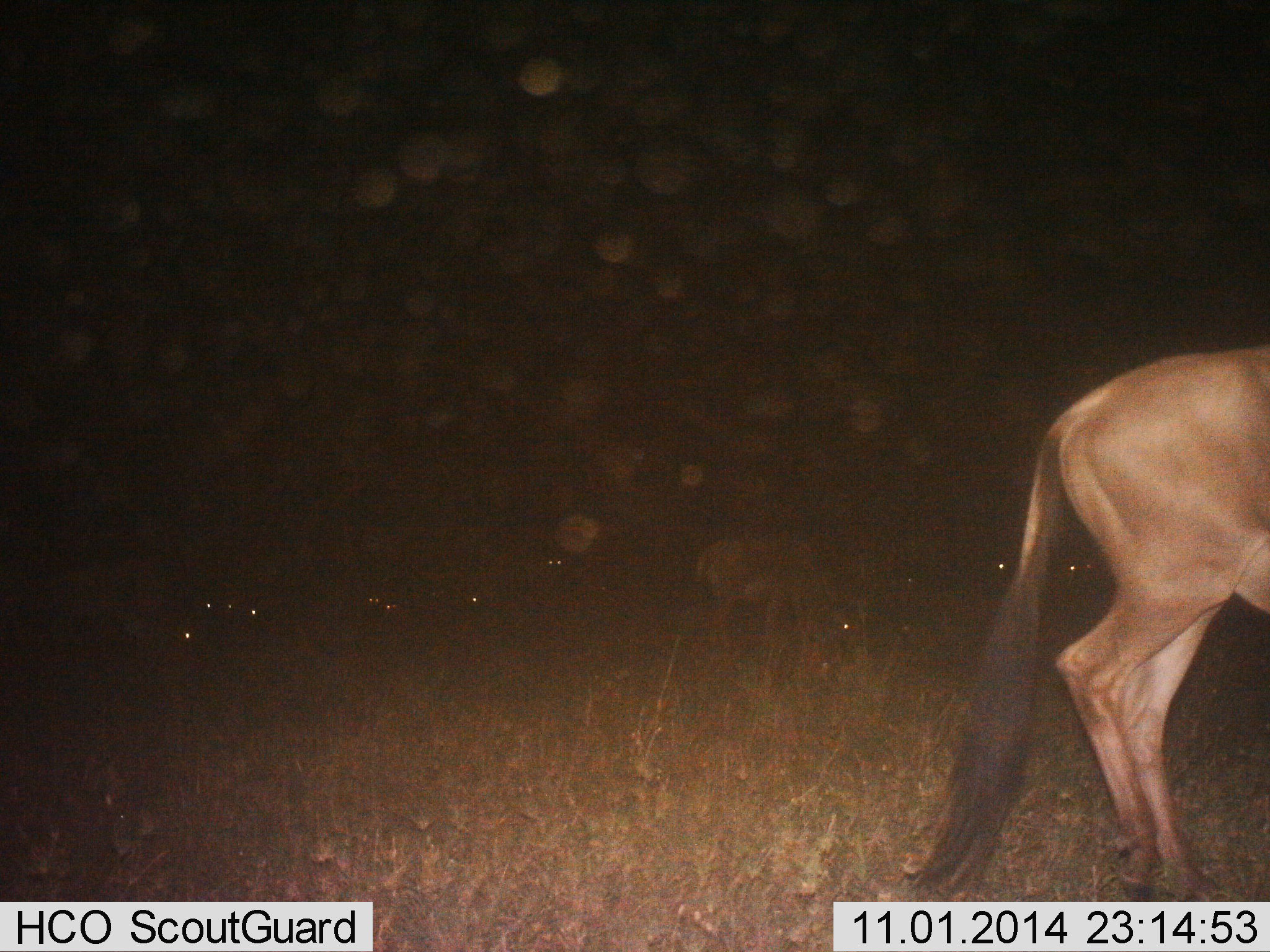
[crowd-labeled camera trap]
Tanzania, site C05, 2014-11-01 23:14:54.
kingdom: Animalia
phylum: Chordata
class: Mammalia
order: Artiodactyla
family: Bovidae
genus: Connochaetes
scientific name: Connochaetes taurinus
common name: blue wildebeest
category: wildebeest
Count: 11-50.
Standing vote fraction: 90%.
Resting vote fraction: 40%.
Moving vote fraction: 30%.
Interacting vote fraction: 0%.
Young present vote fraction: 10%.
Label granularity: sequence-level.